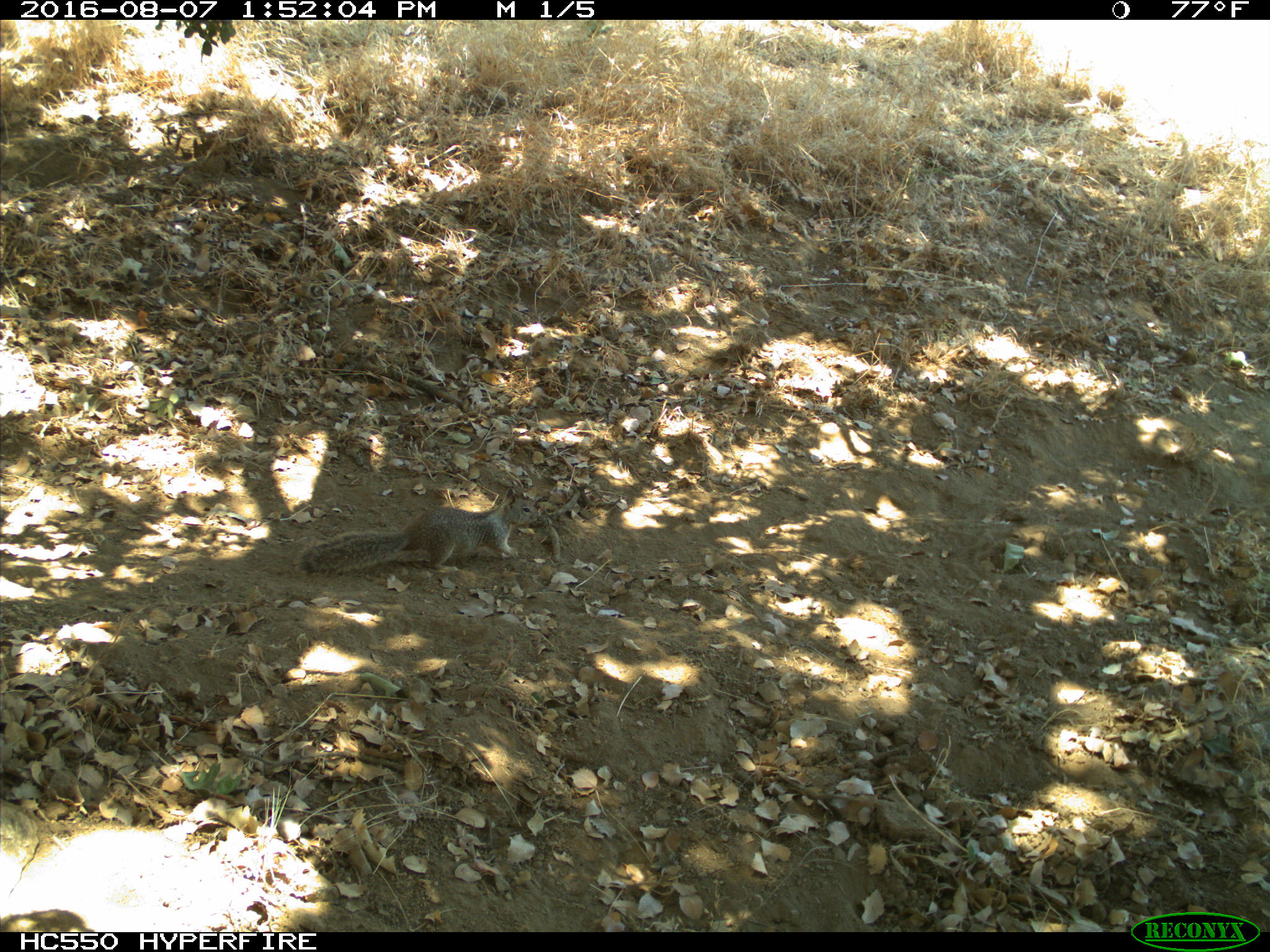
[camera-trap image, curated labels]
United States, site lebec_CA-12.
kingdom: Animalia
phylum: Chordata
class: Mammalia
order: Rodentia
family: Sciuridae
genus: Otospermophilus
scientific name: Otospermophilus beecheyi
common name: california ground squirrel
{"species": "Otospermophilus beecheyi (california ground squirrel)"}